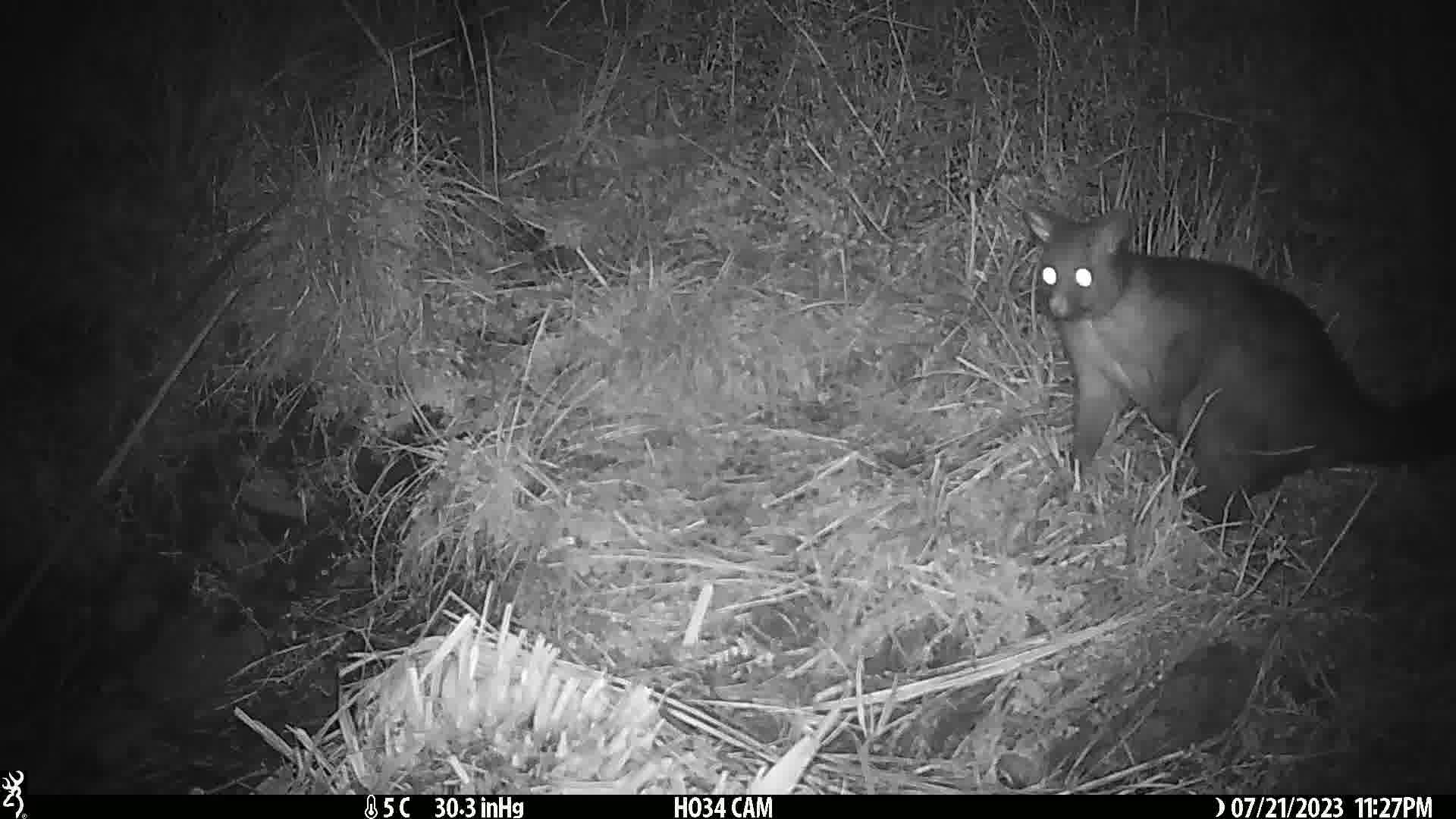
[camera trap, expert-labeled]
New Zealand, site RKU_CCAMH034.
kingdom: Animalia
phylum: Chordata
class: Mammalia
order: Diprotodontia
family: Phalangeridae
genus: Trichosurus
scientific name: Trichosurus vulpecula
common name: common brushtail possum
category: possum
Possum (common brushtail possum) (Trichosurus vulpecula).